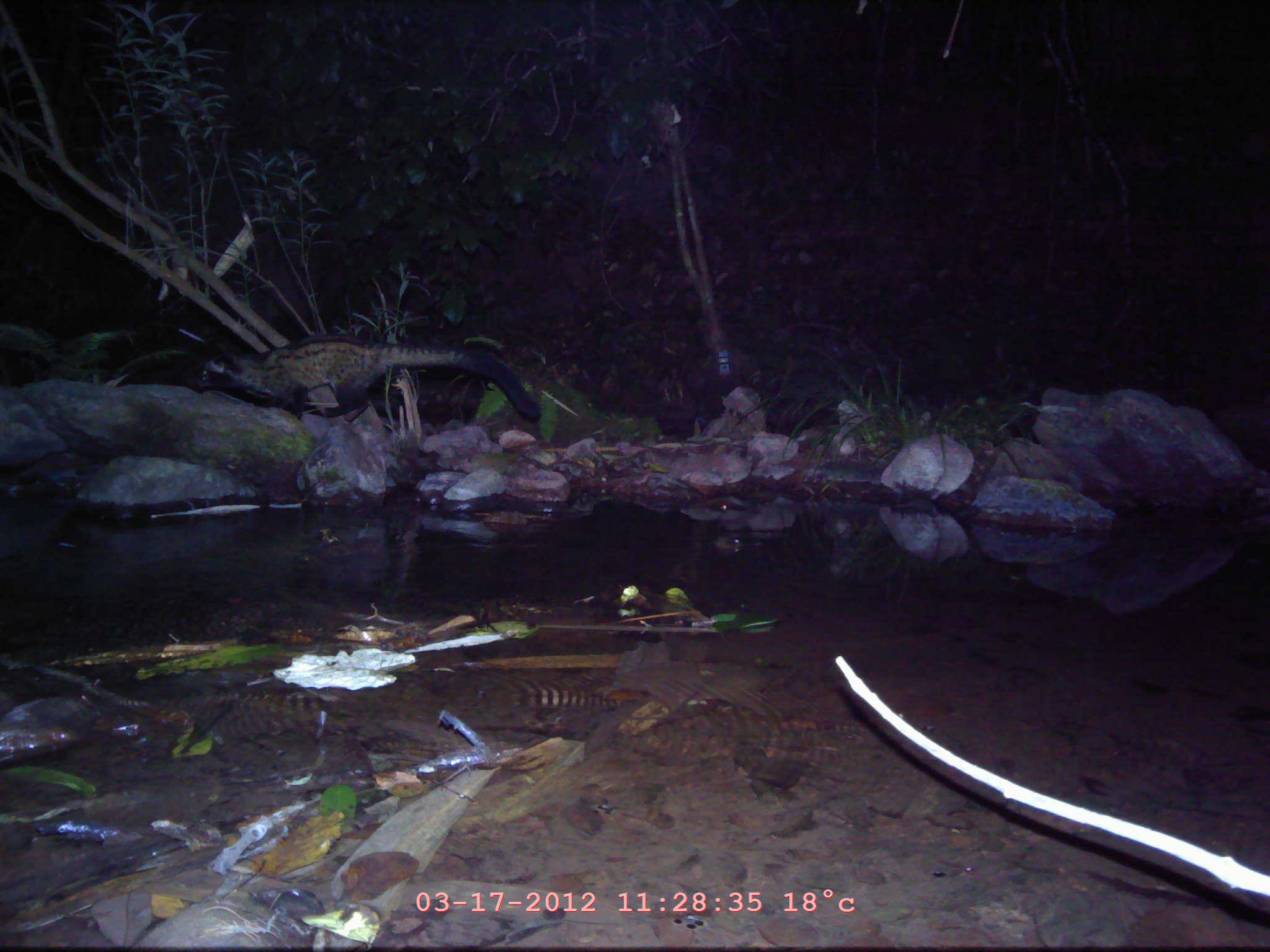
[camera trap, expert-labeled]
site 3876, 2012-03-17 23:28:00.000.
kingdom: Animalia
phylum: Chordata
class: Mammalia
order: Carnivora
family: Viverridae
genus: Paradoxurus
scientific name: Paradoxurus hermaphroditus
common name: asian palm civet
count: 1